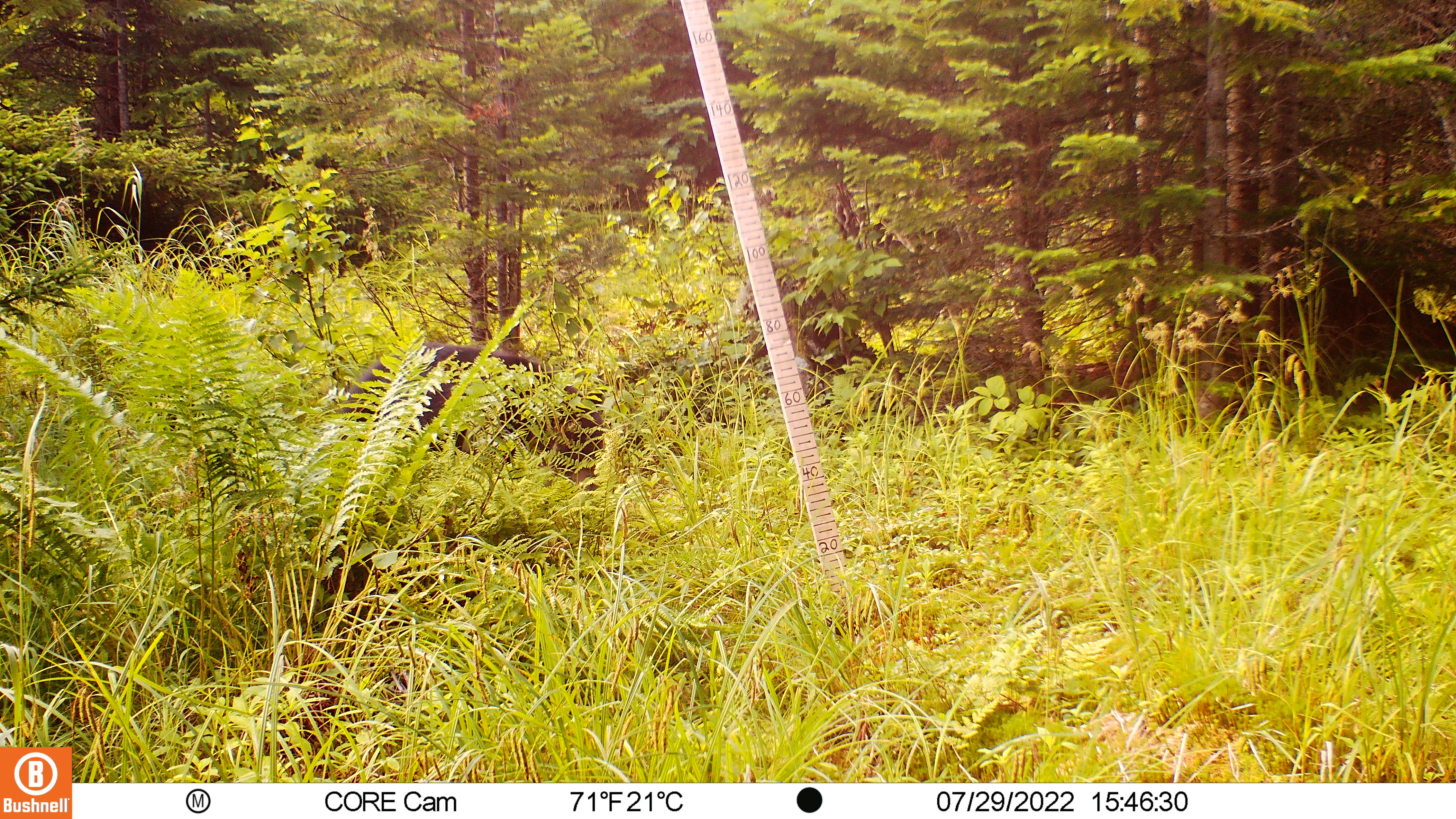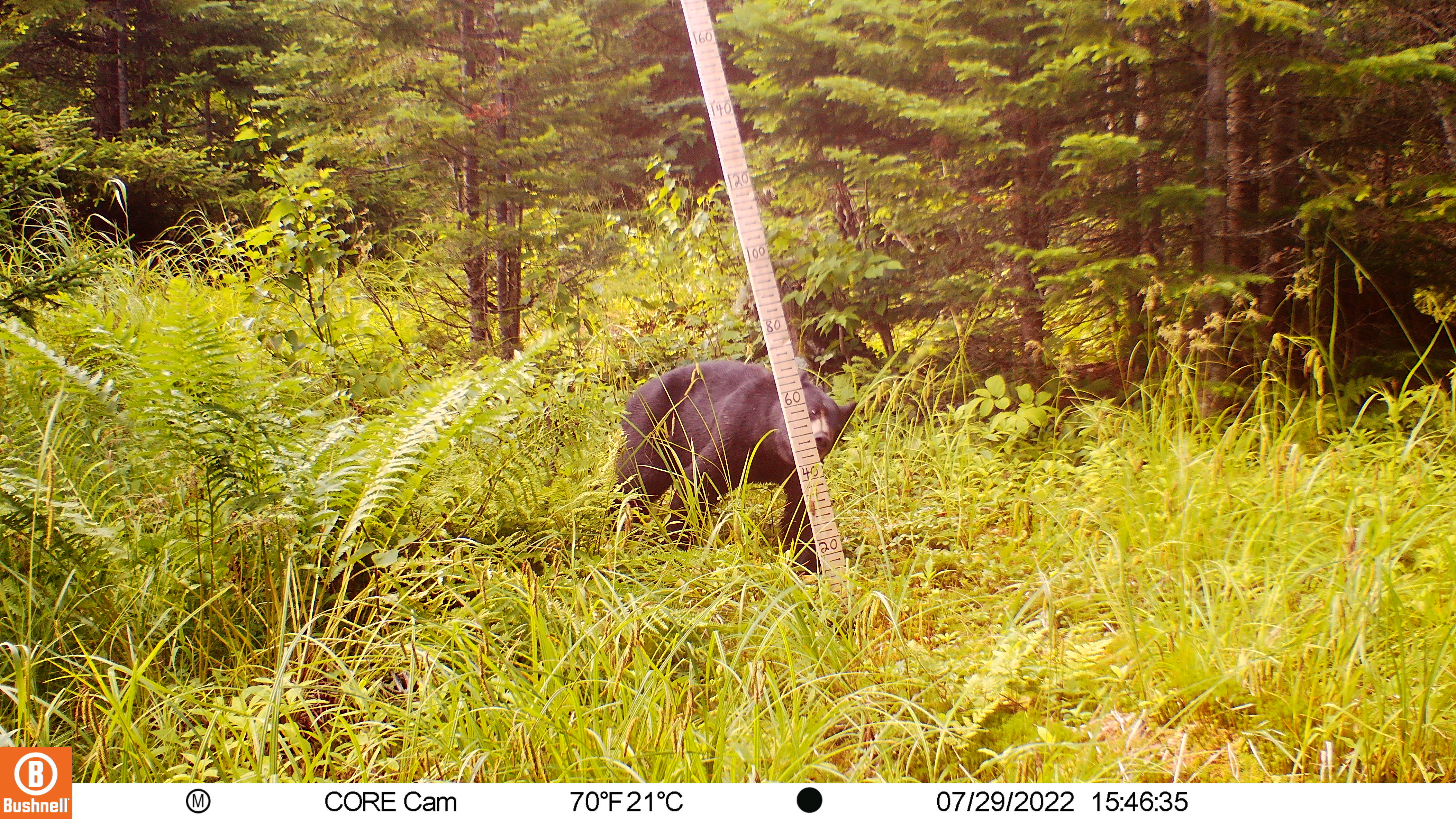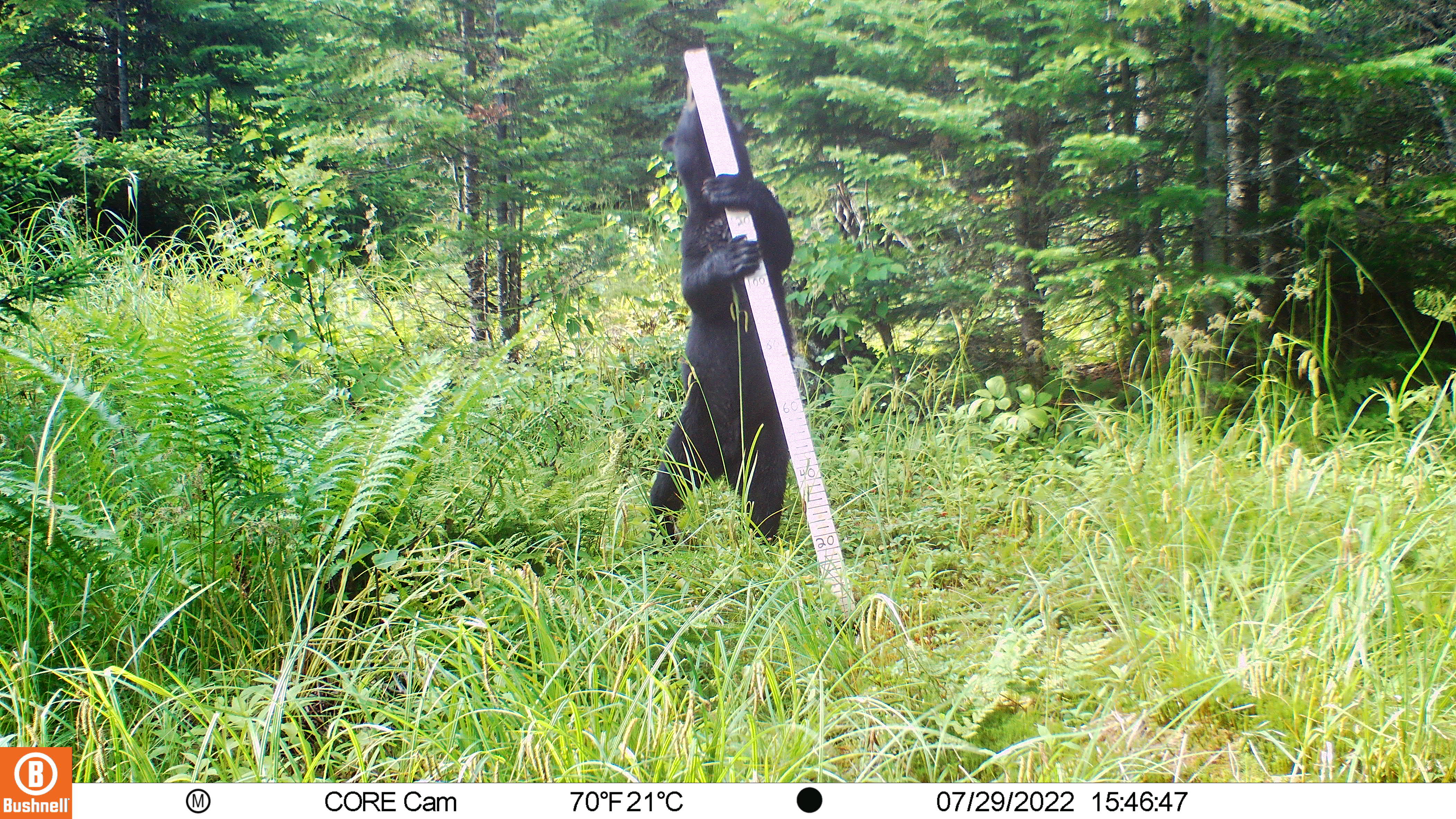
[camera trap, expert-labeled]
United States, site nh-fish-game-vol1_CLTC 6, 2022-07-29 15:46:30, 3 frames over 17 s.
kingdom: Animalia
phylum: Chordata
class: Mammalia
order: Carnivora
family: Ursidae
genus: Ursus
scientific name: Ursus americanus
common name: black bear